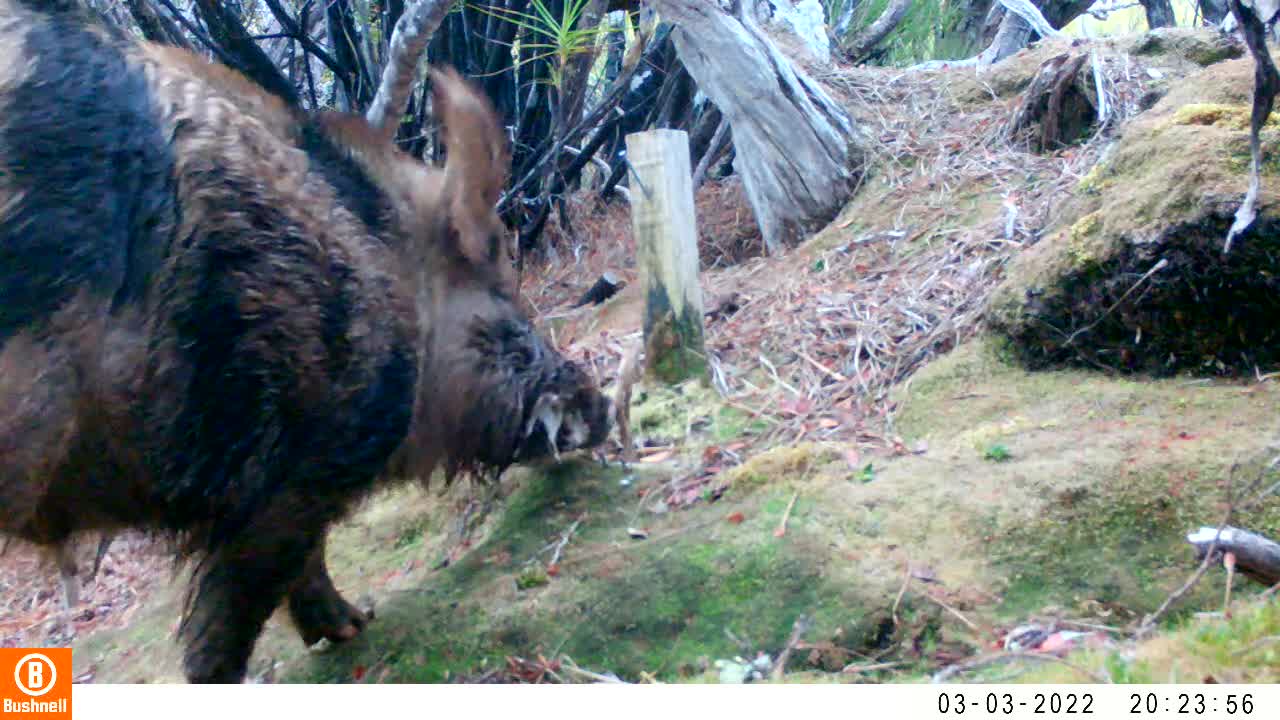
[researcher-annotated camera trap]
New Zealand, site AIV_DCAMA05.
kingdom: Animalia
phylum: Chordata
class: Mammalia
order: Artiodactyla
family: Suidae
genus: Sus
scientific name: Sus scrofa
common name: pig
Pig (Sus scrofa).